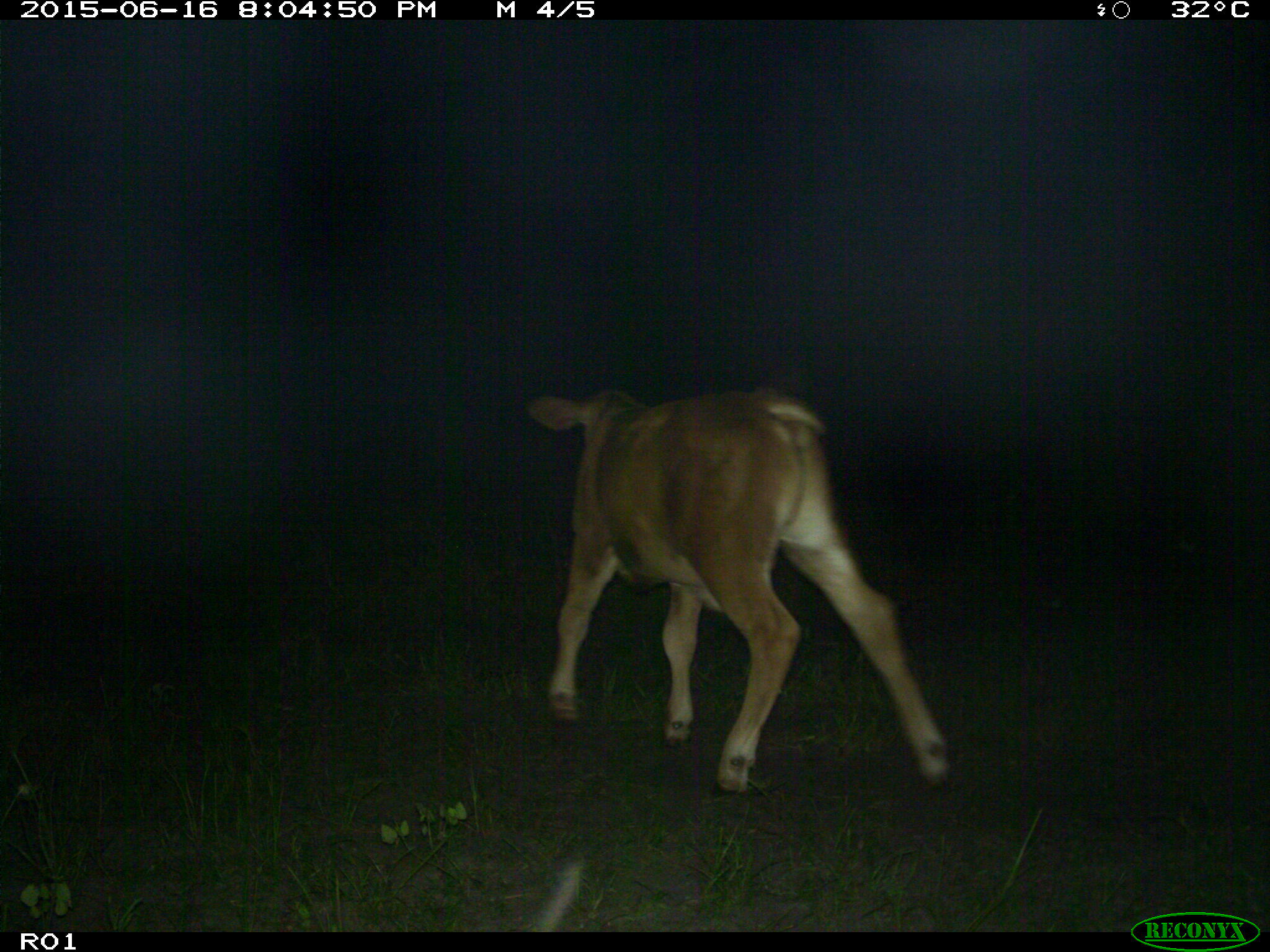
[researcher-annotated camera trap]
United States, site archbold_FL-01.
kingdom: Animalia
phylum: Chordata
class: Mammalia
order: Artiodactyla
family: Bovidae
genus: Bos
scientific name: Bos taurus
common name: domestic cow